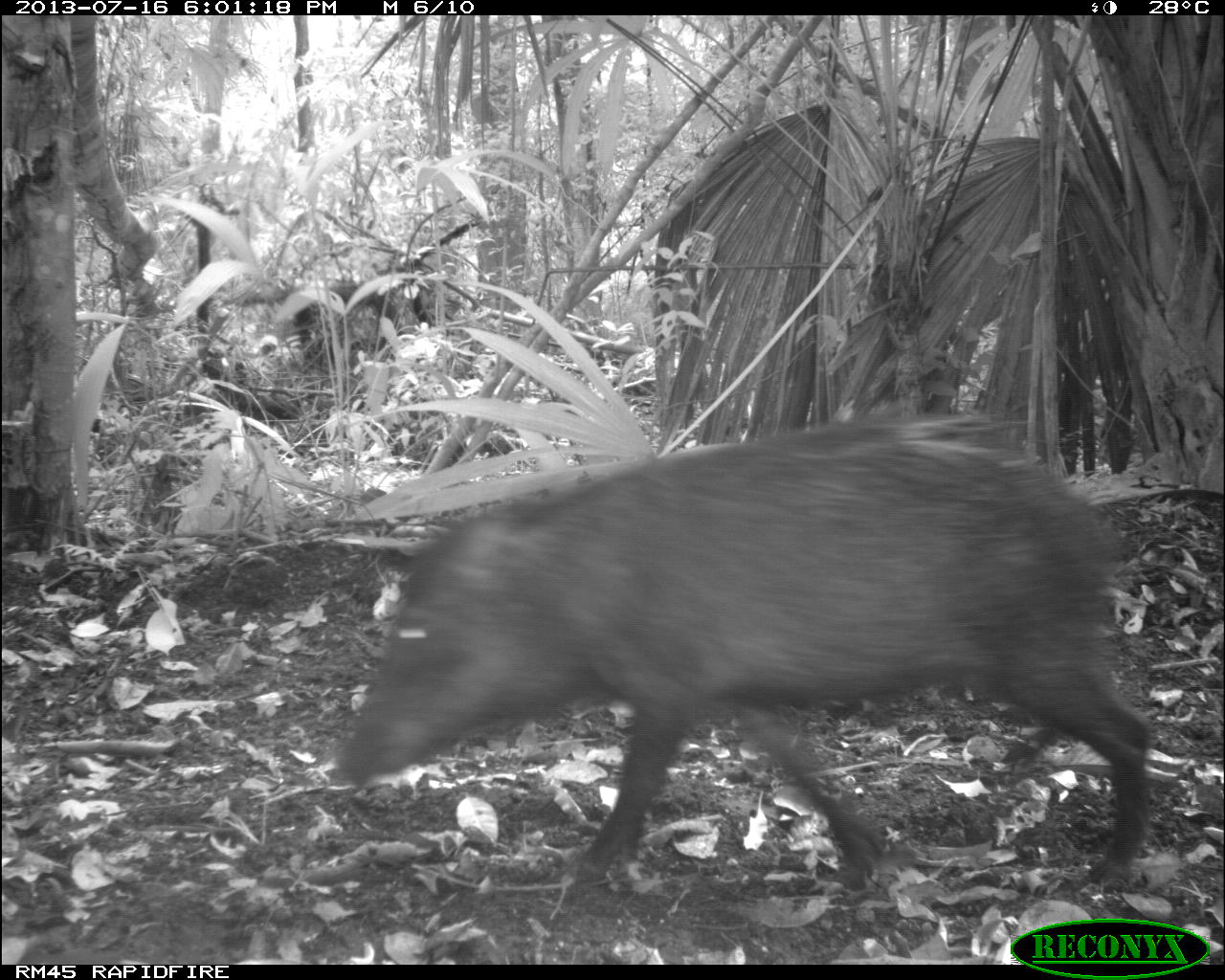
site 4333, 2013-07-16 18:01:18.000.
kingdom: Animalia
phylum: Chordata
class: Mammalia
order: Artiodactyla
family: Tayassuidae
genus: Tayassu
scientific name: Tayassu pecari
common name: white-lipped peccary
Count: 3.